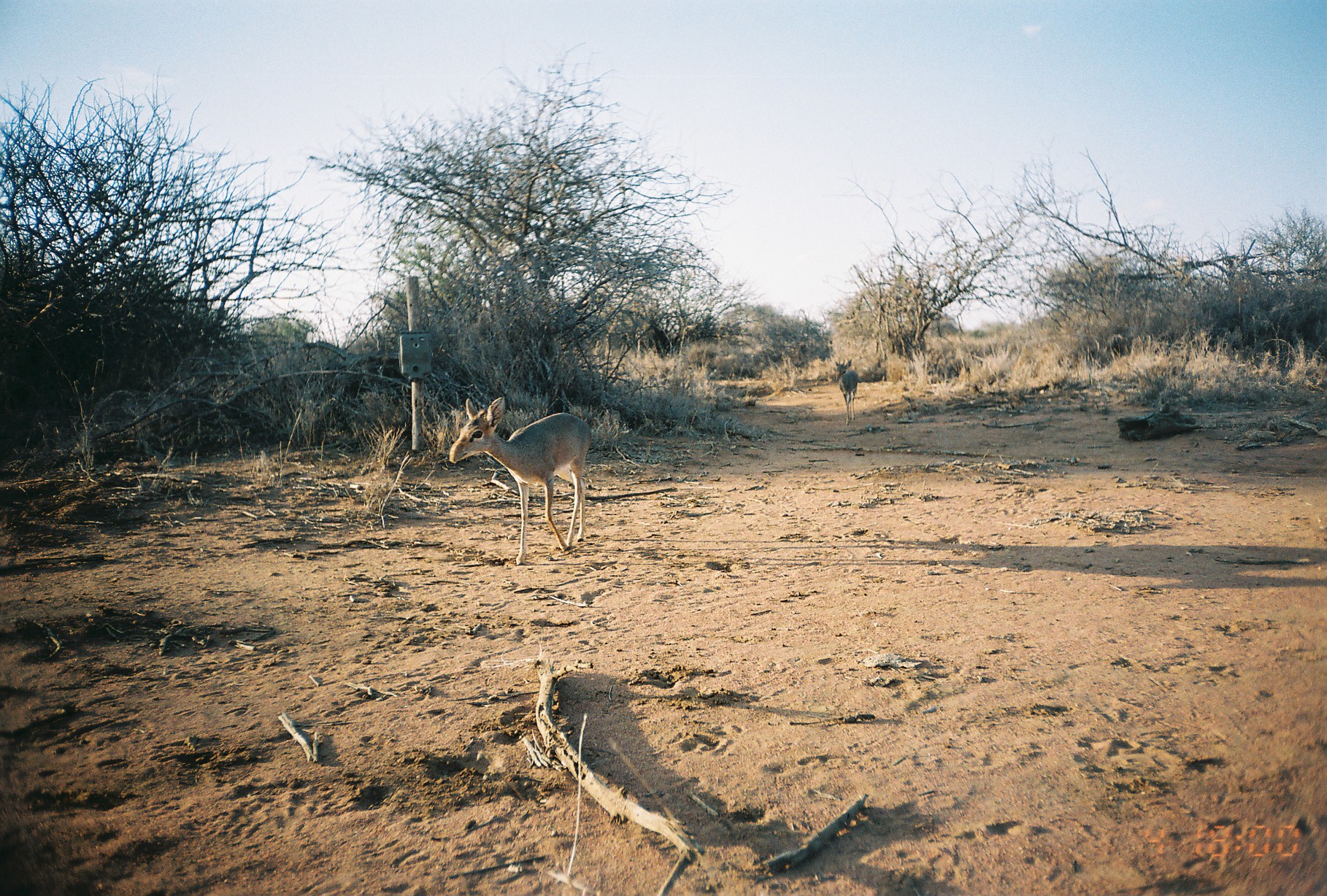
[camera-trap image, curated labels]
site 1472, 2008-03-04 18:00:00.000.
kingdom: Animalia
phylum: Chordata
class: Mammalia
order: Artiodactyla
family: Bovidae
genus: Madoqua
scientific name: Madoqua guentheri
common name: günther's dik-dik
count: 2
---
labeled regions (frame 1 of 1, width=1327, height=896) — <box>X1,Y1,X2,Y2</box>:
madoqua guentheri: <box>448,394,592,565</box>; <box>835,358,858,426</box>